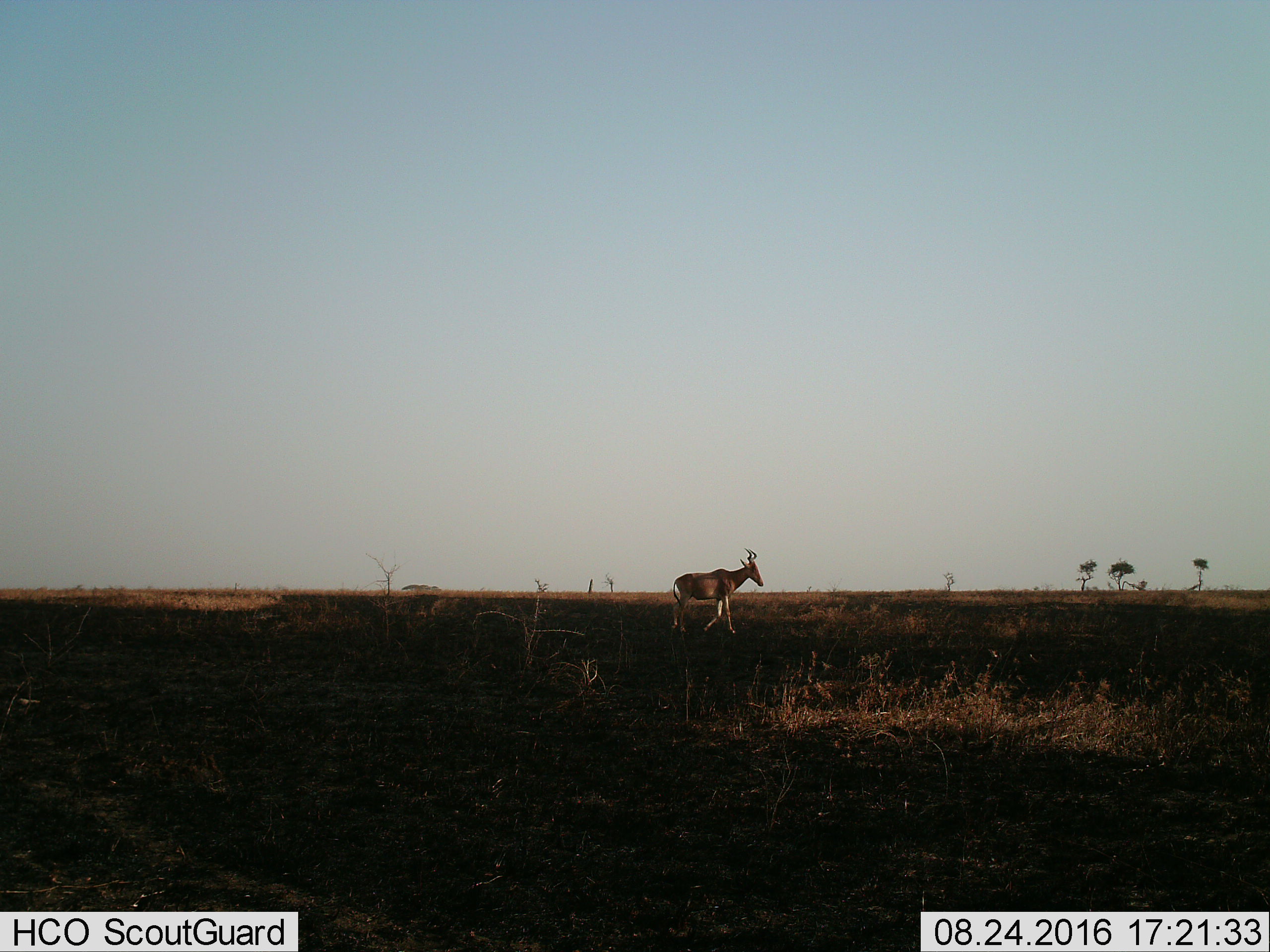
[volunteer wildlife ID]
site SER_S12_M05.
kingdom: Animalia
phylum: Chordata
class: Mammalia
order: Artiodactyla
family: Bovidae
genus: Alcelaphus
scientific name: Alcelaphus buselaphus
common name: hartebeest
Hartebeest (Alcelaphus buselaphus), count 1. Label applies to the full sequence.